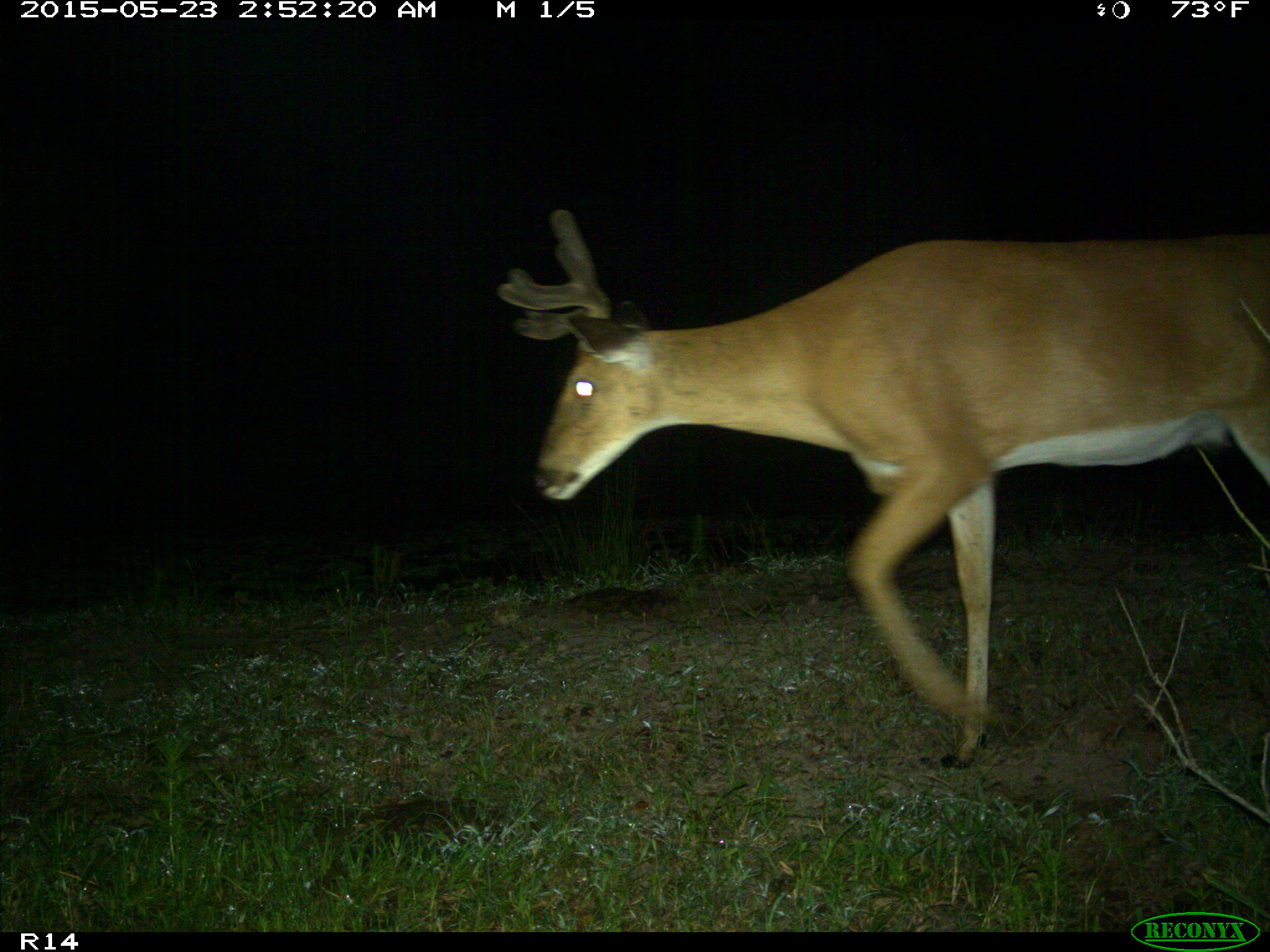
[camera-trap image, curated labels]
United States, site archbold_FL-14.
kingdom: Animalia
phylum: Chordata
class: Mammalia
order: Artiodactyla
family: Cervidae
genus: Odocoileus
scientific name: Odocoileus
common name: deer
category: unidentified deer